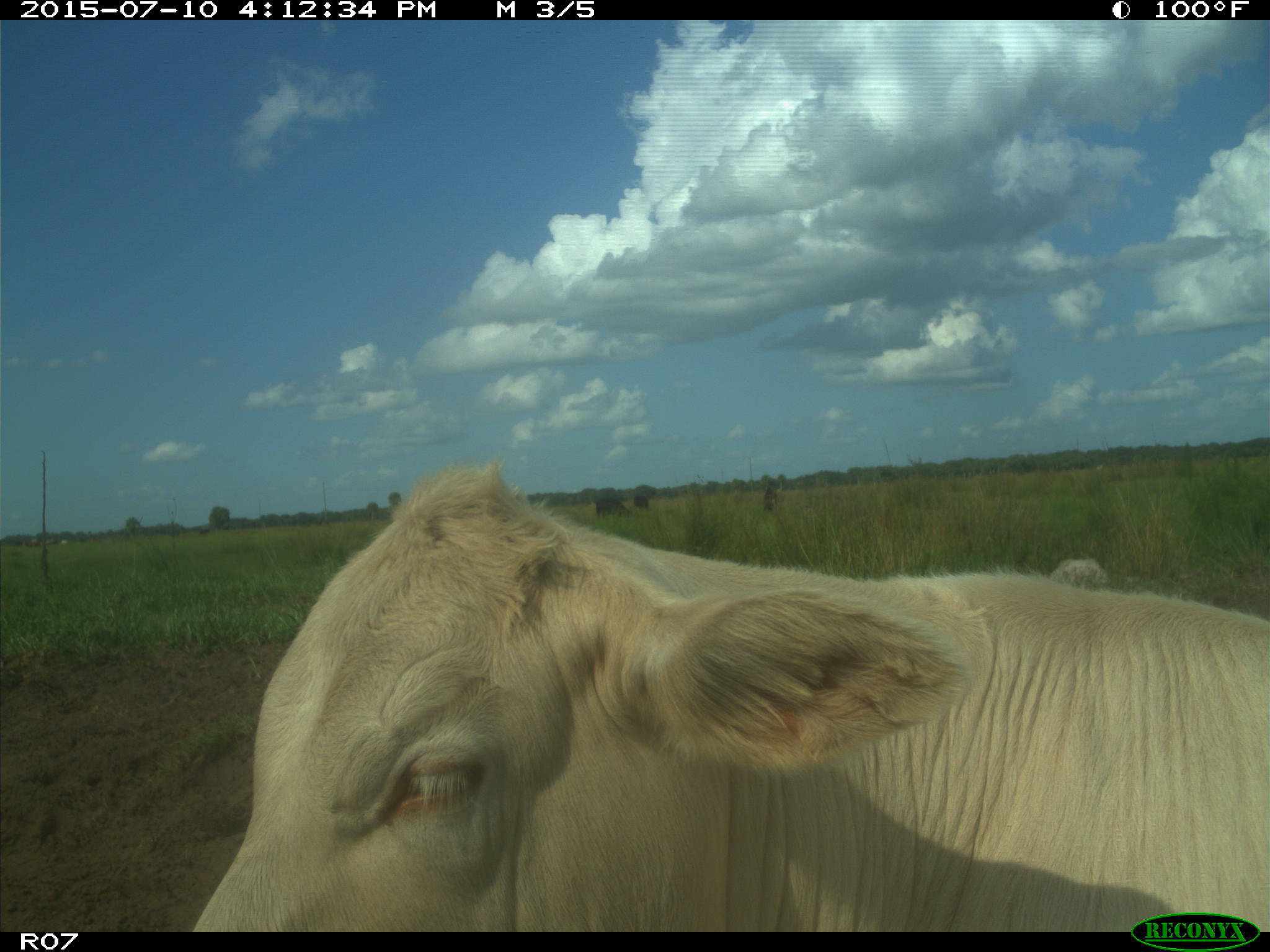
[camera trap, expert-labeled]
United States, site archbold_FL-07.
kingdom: Animalia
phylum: Chordata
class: Mammalia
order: Artiodactyla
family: Bovidae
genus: Bos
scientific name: Bos taurus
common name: domestic cow